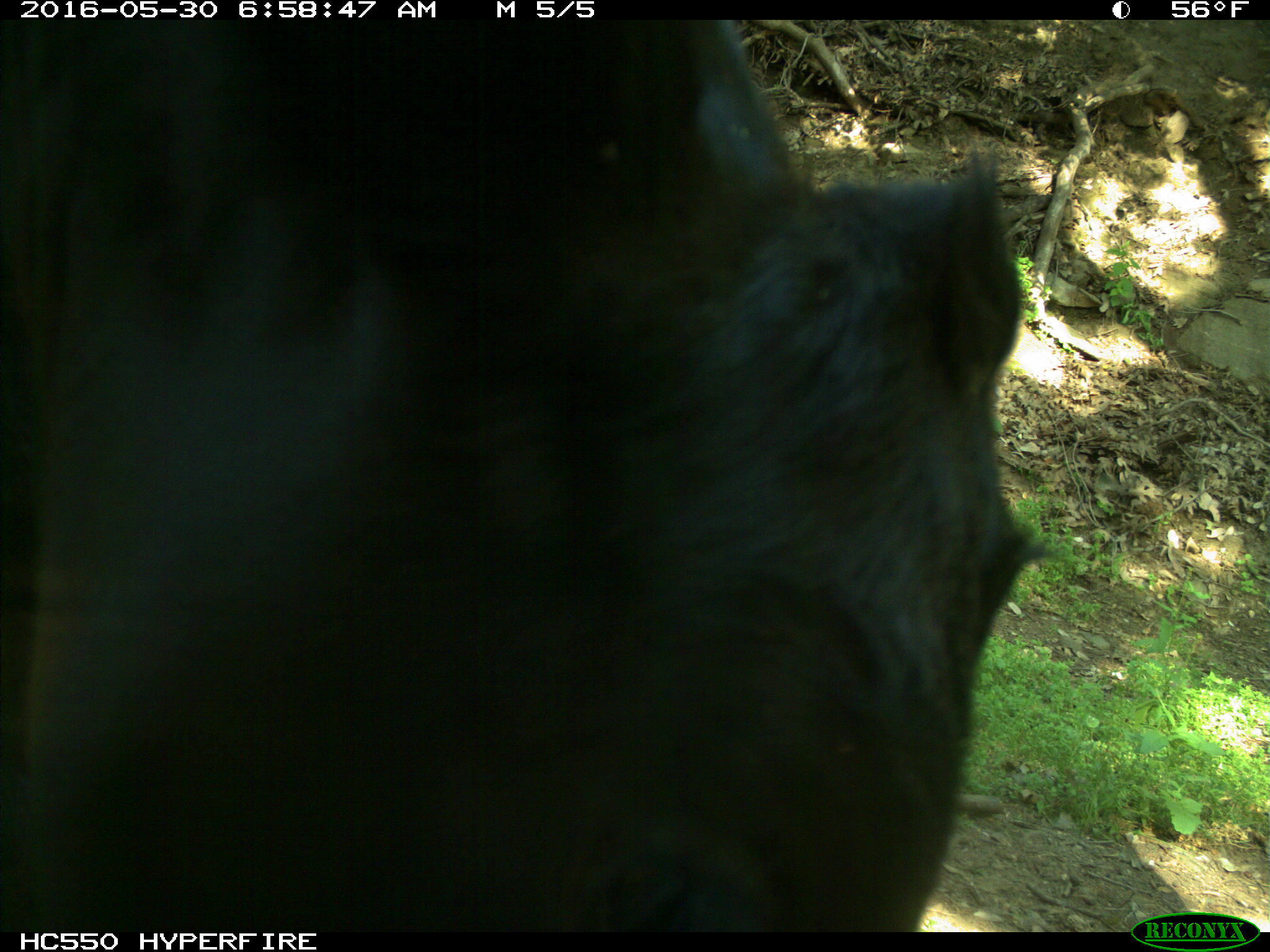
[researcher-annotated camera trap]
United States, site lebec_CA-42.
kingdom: Animalia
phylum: Chordata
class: Mammalia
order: Artiodactyla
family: Bovidae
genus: Bos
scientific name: Bos taurus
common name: domestic cow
Bos taurus (domestic cow).